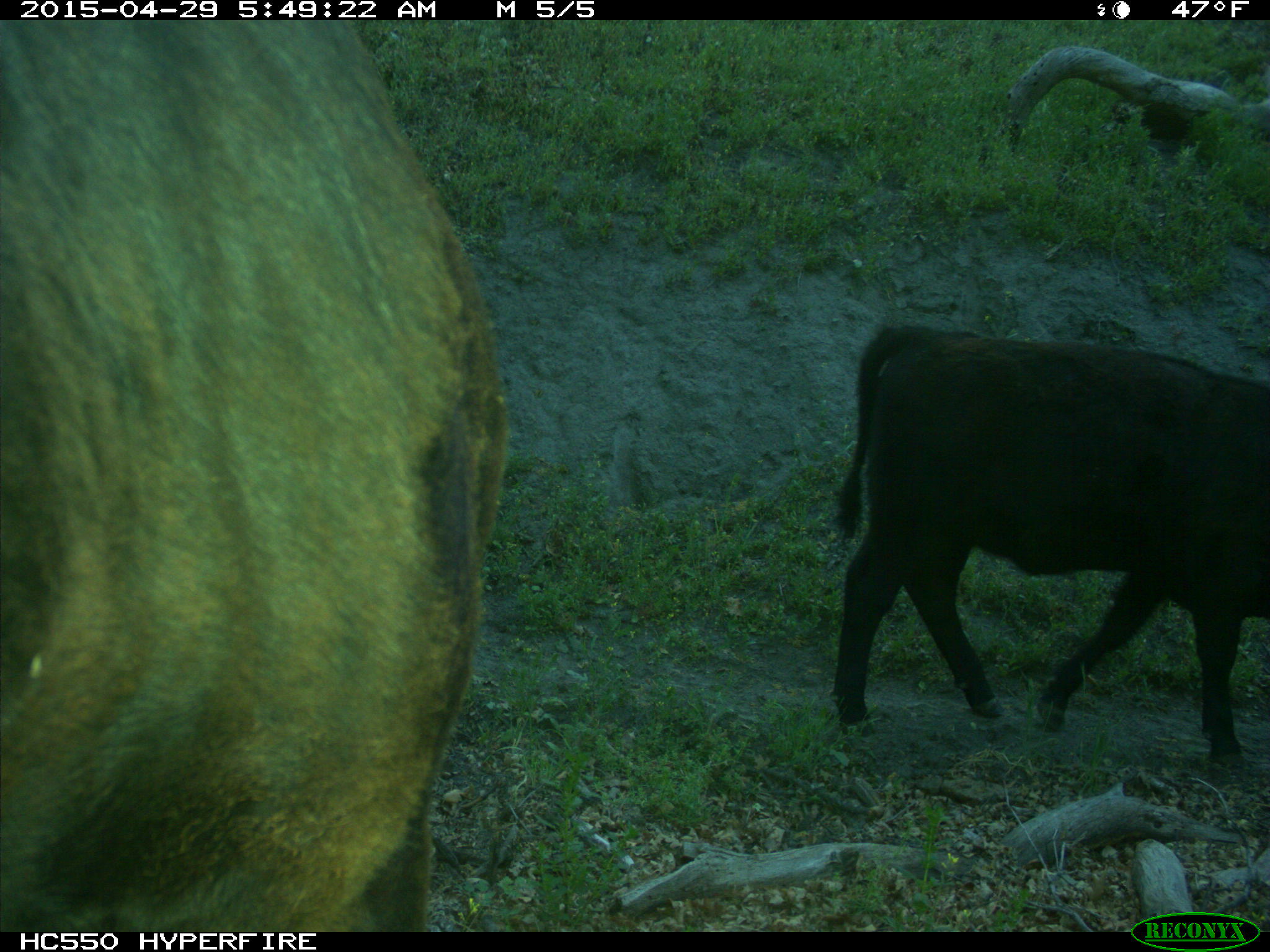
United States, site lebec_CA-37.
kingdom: Animalia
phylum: Chordata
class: Mammalia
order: Artiodactyla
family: Bovidae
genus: Bos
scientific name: Bos taurus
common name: domestic cow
Bos taurus (domestic cow).